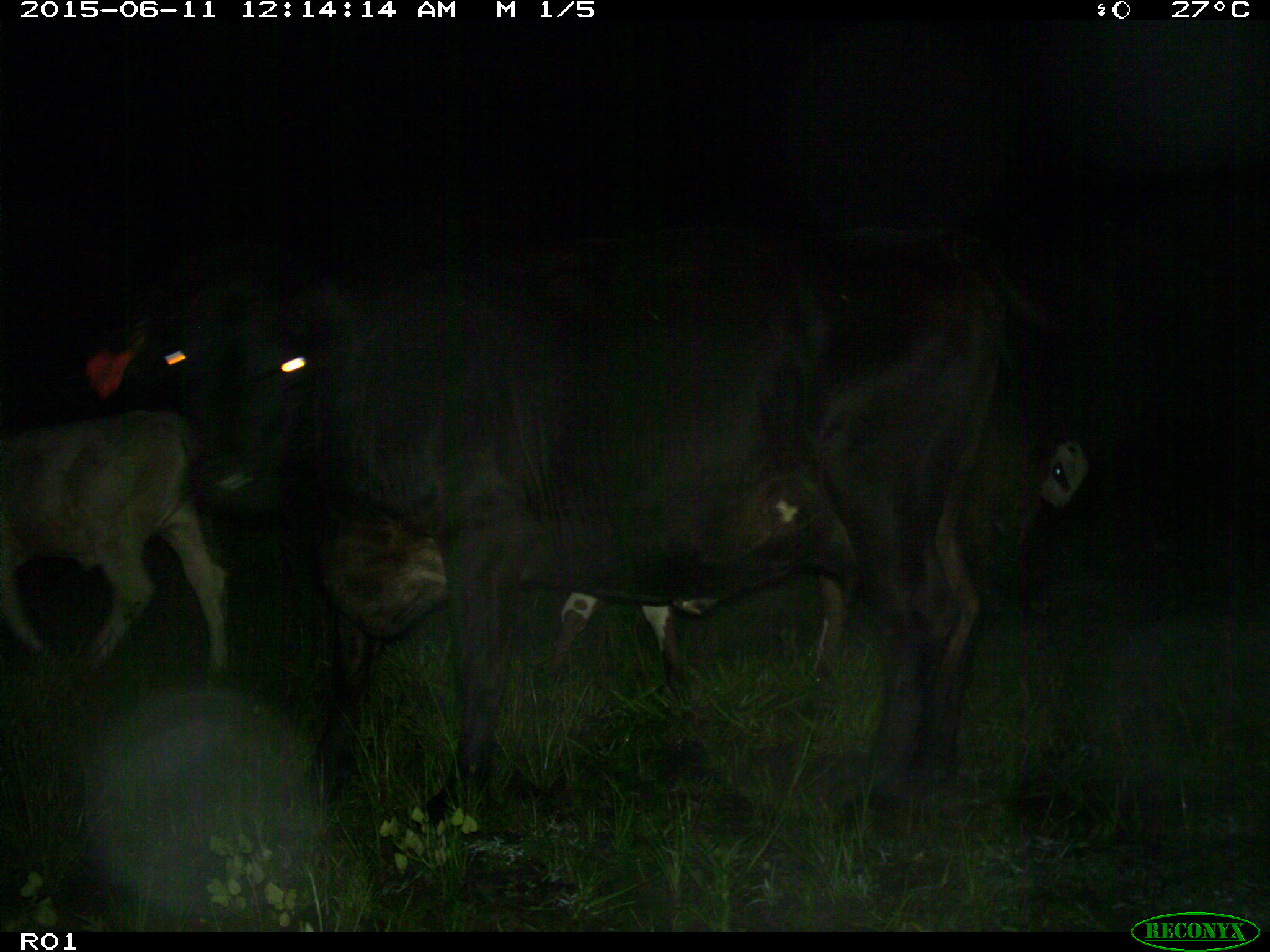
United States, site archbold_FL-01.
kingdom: Animalia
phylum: Chordata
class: Mammalia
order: Artiodactyla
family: Bovidae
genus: Bos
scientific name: Bos taurus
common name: domestic cow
Bos taurus (domestic cow).